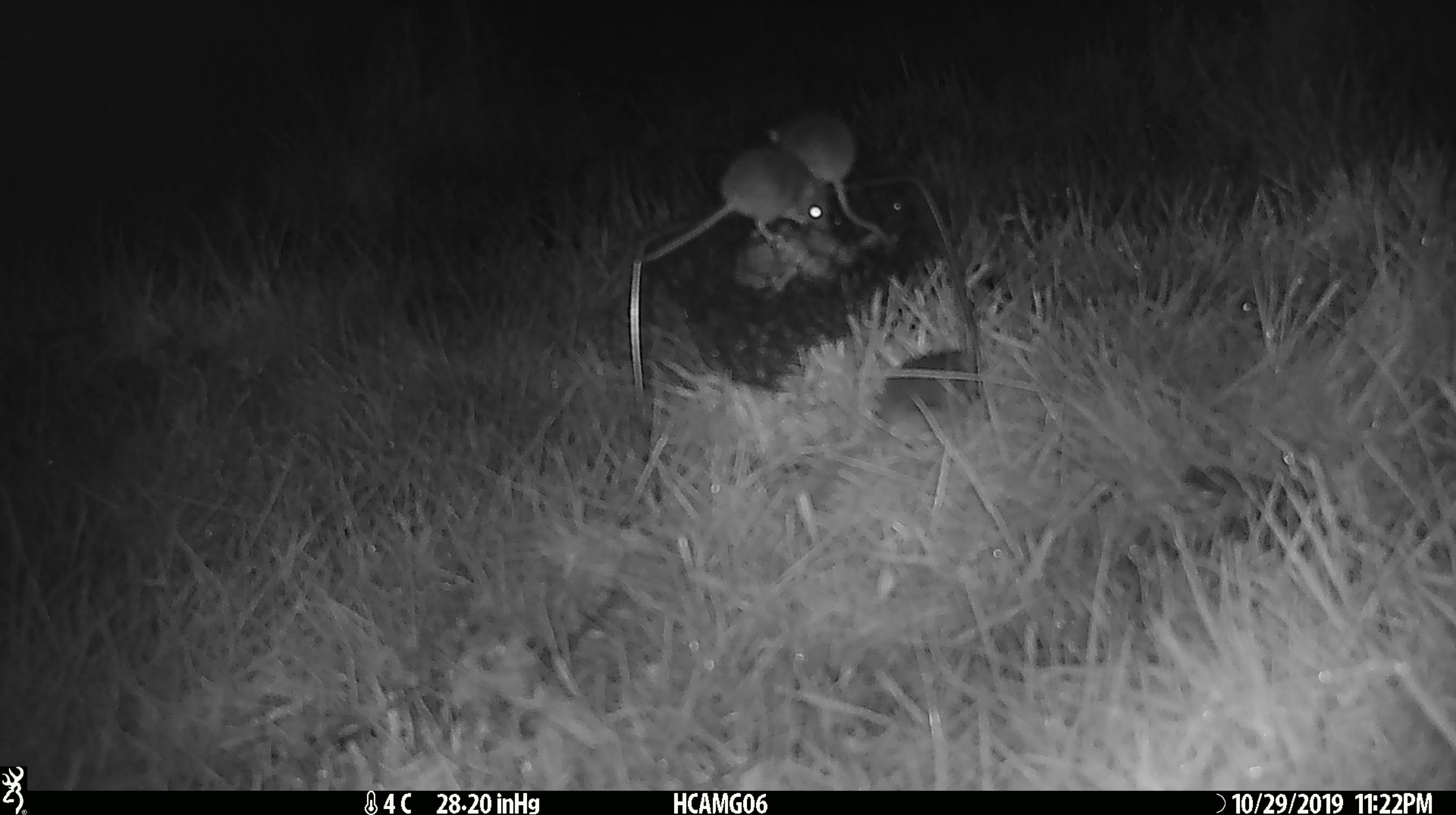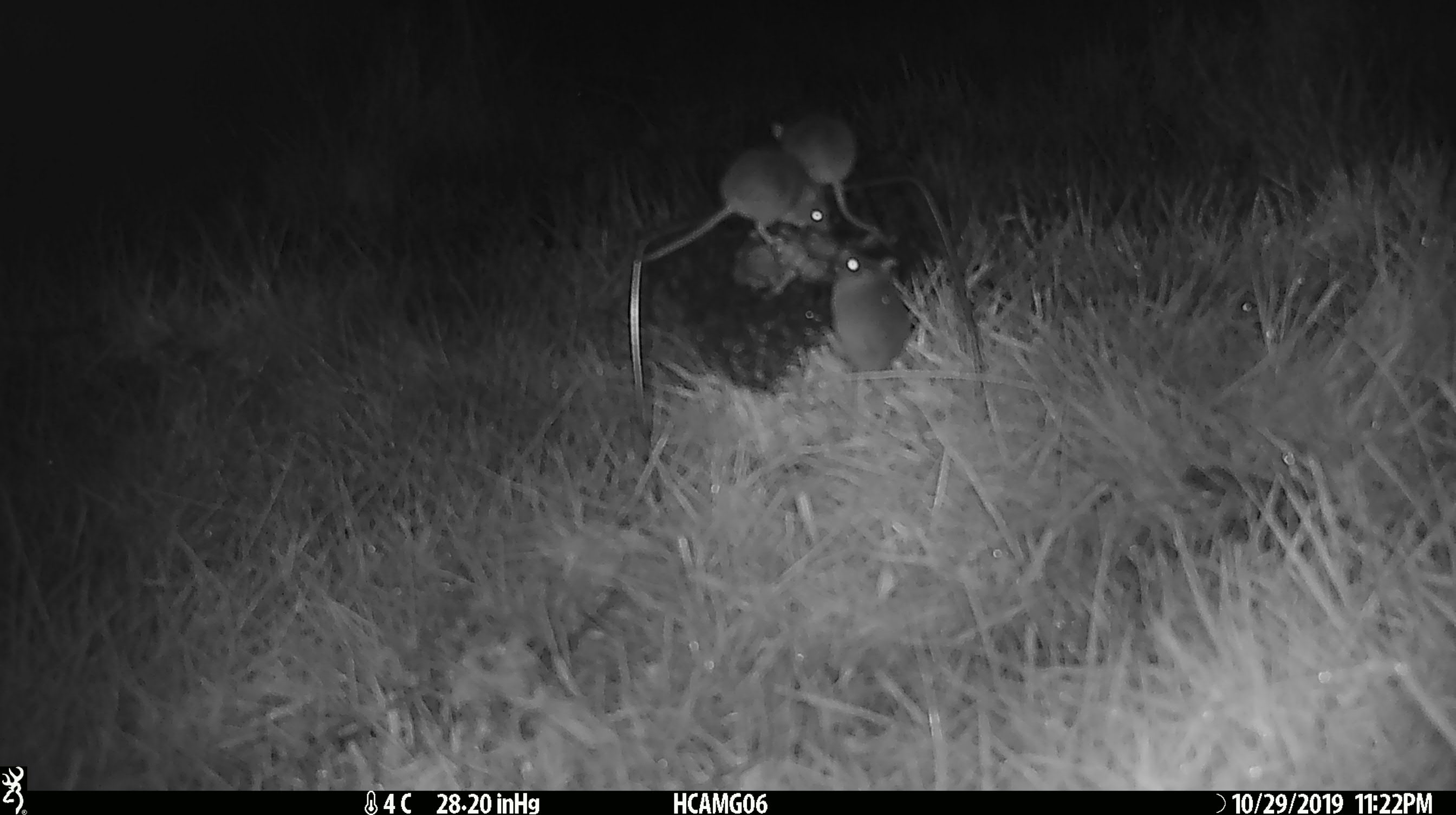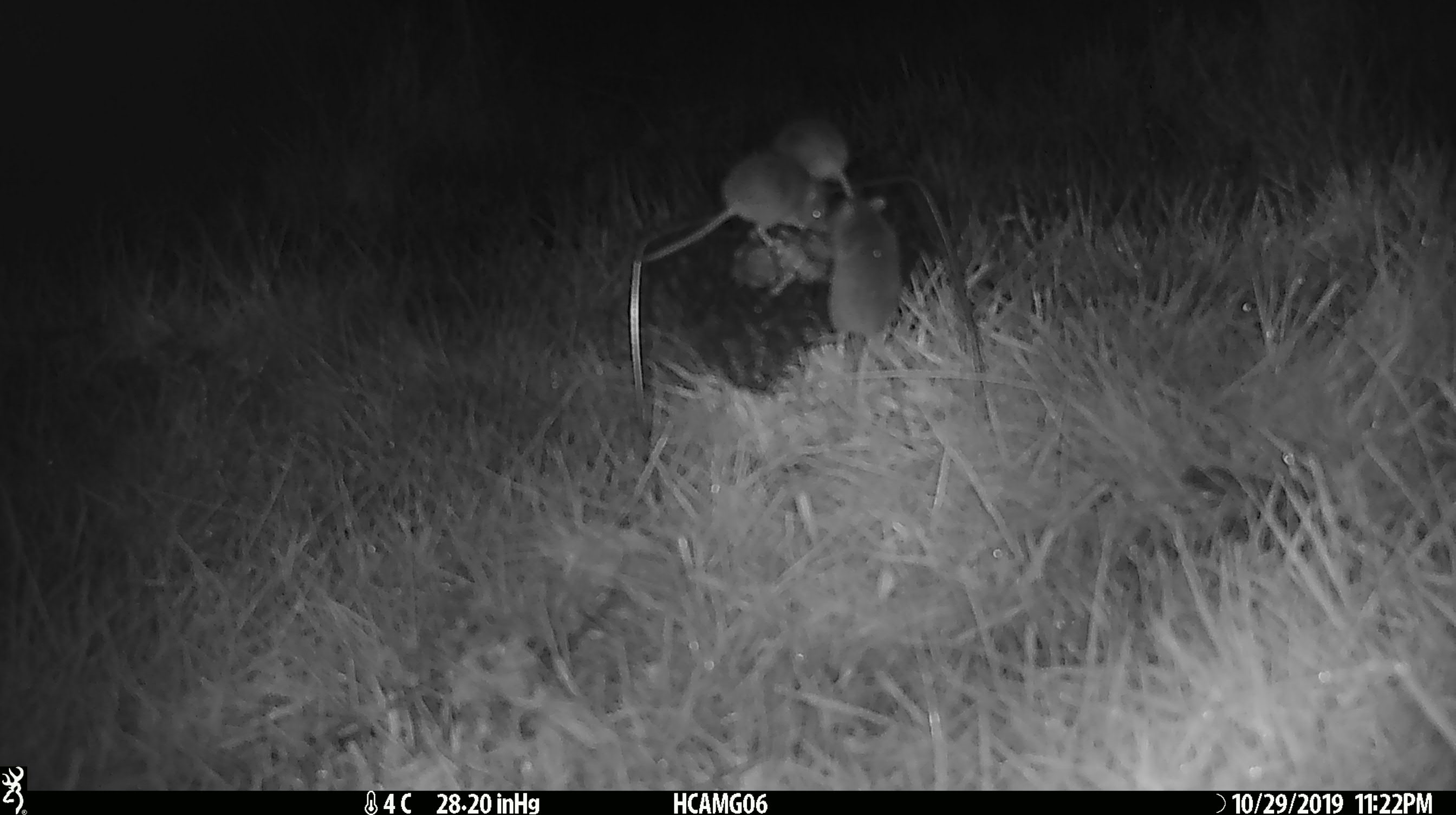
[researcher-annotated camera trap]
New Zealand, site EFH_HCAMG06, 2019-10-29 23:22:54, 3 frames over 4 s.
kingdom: Animalia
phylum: Chordata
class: Mammalia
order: Rodentia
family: Muridae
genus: Mus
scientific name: Mus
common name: mouse